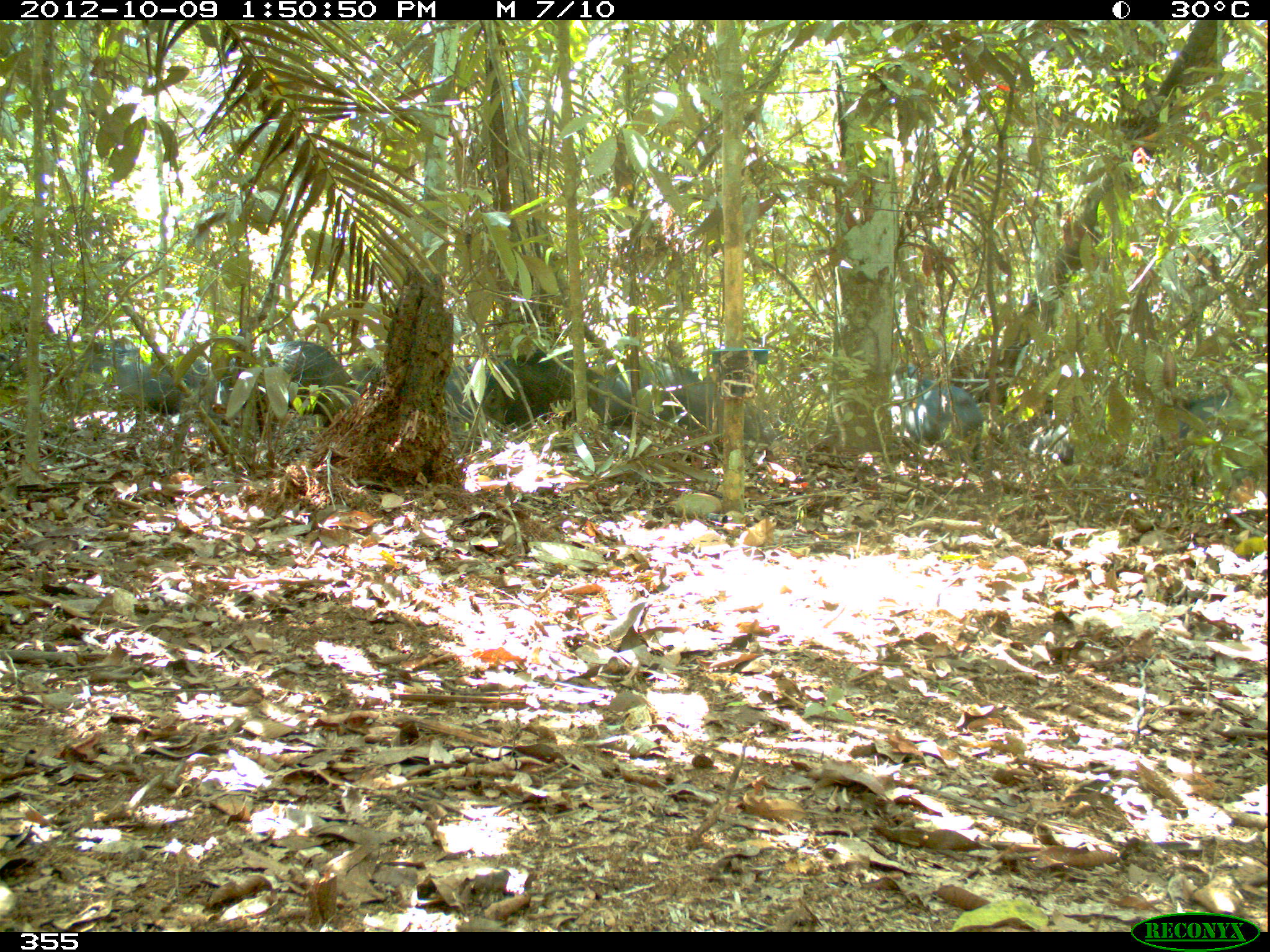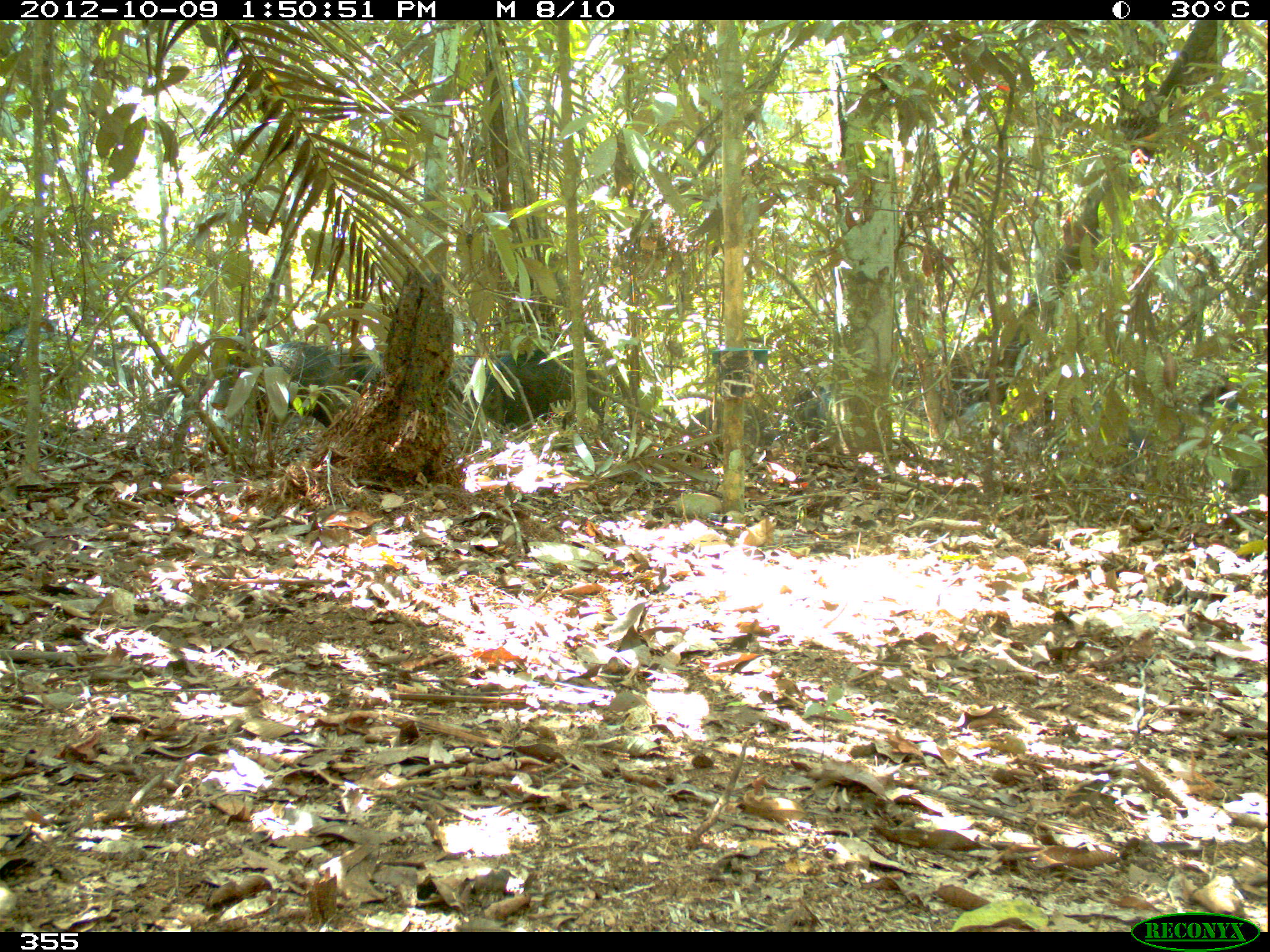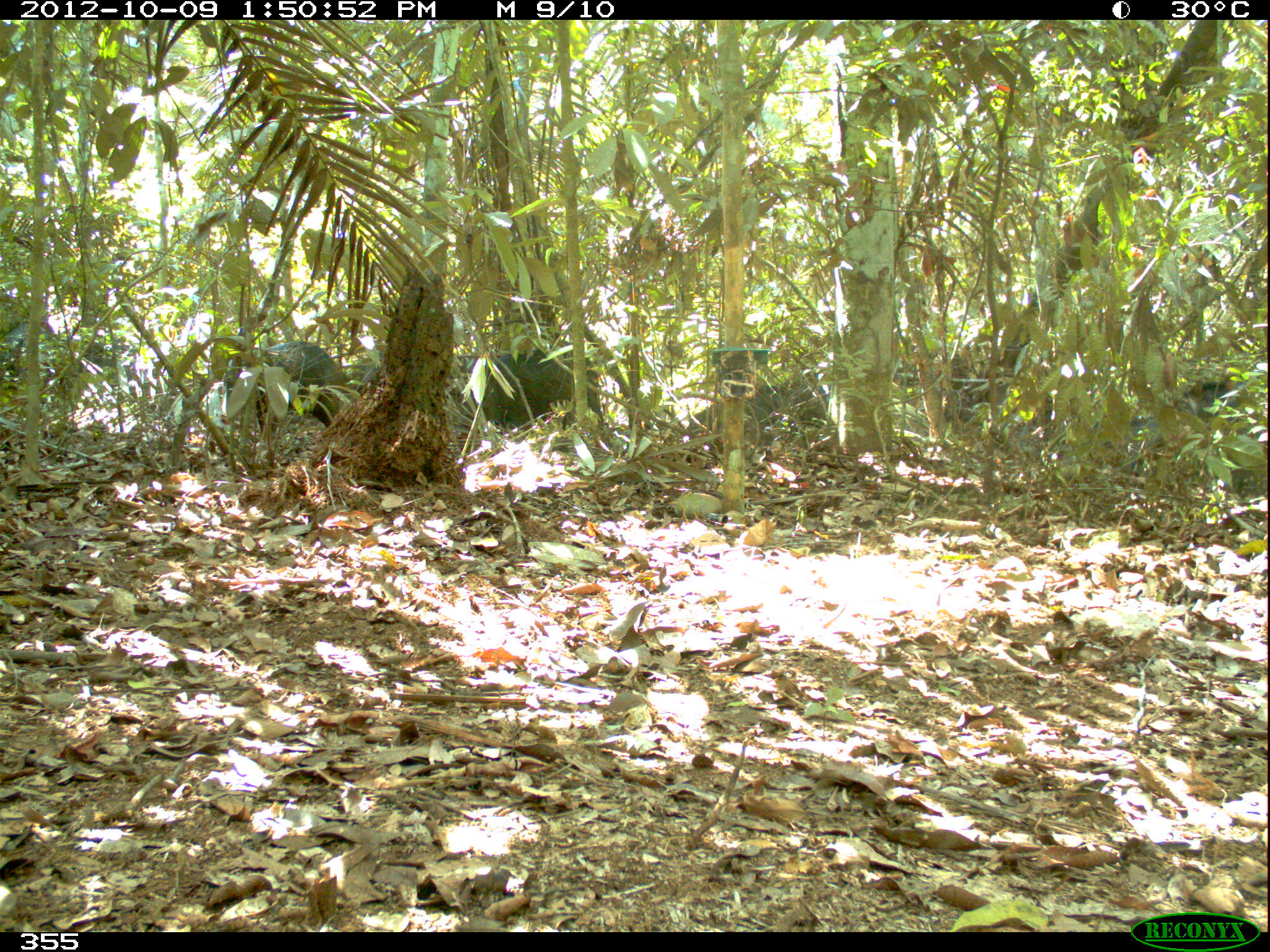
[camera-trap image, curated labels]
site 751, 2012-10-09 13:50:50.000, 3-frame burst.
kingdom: Animalia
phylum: Chordata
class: Mammalia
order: Artiodactyla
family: Tayassuidae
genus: Tayassu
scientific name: Tayassu pecari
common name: white-lipped peccary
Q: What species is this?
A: Tayassu pecari (white-lipped peccary).